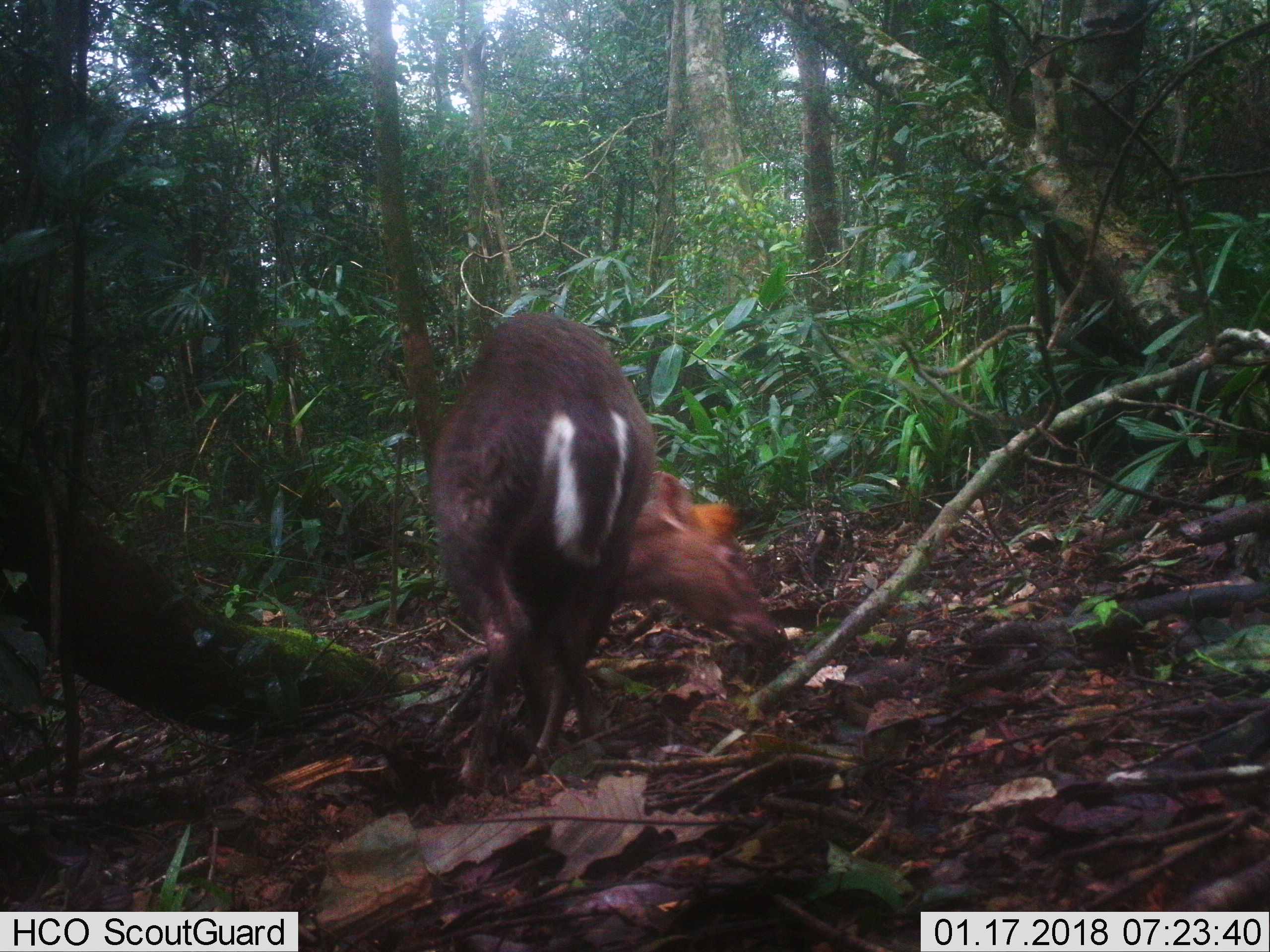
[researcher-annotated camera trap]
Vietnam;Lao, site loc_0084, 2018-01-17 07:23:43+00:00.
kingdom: Animalia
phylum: Chordata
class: Mammalia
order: Artiodactyla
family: Cervidae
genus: Muntiacus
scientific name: Muntiacus rooseveltorum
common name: roosevelt's muntjac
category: roosevelts muntjac group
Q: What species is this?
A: Roosevelts muntjac group (roosevelt's muntjac) (Muntiacus rooseveltorum).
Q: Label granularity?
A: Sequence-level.